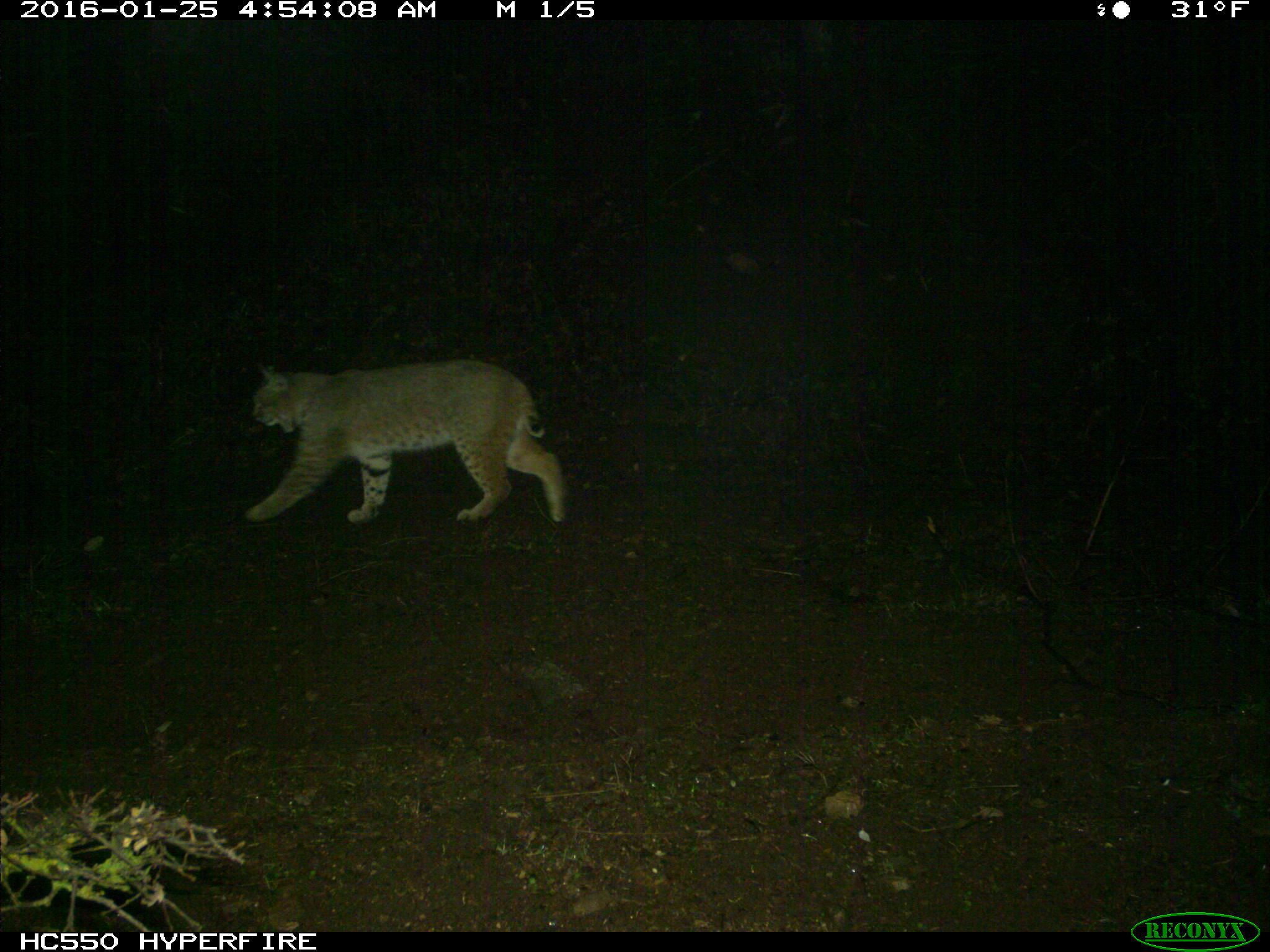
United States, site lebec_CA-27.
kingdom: Animalia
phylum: Chordata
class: Mammalia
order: Carnivora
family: Felidae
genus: Lynx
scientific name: Lynx rufus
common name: bobcat